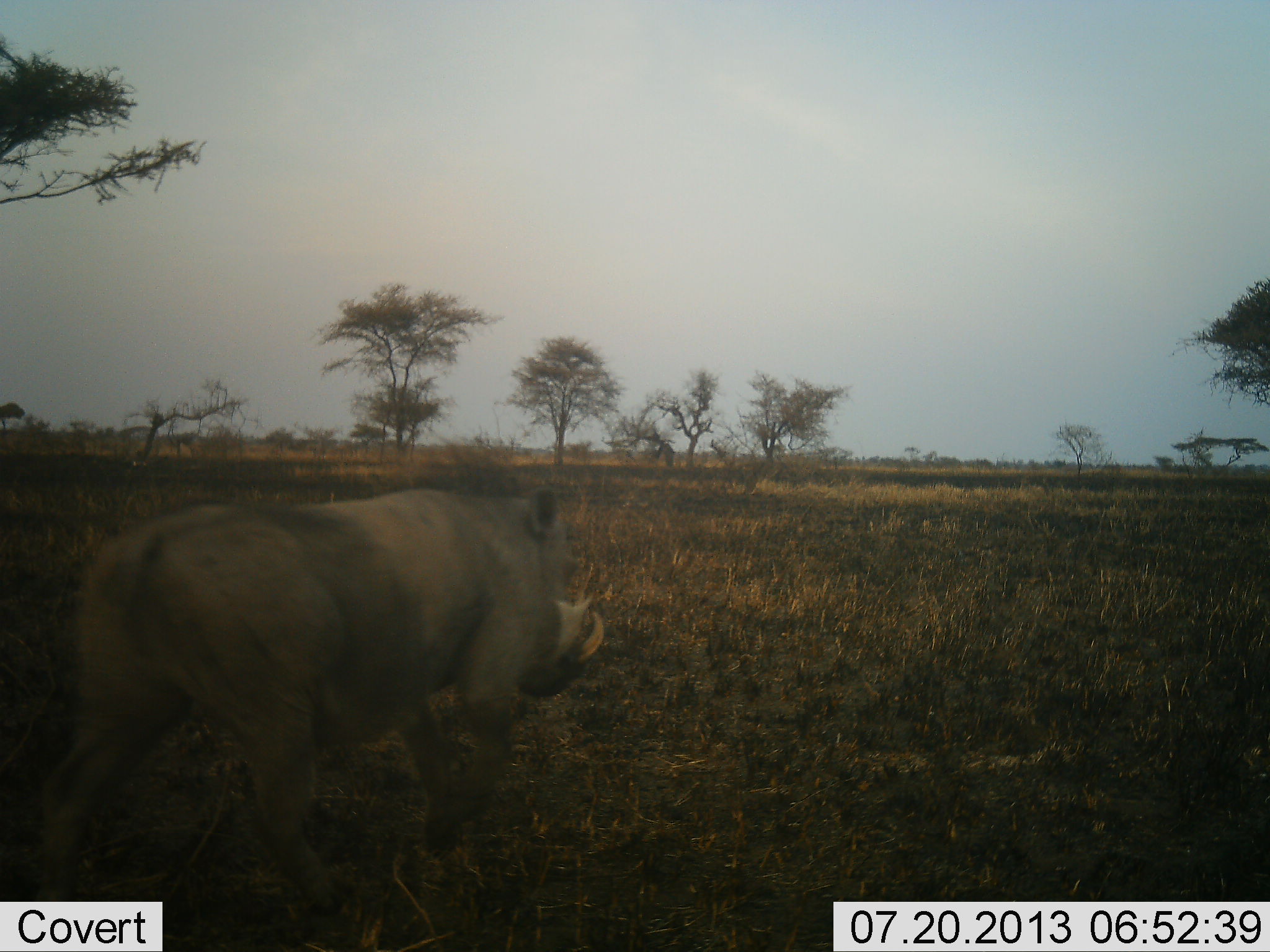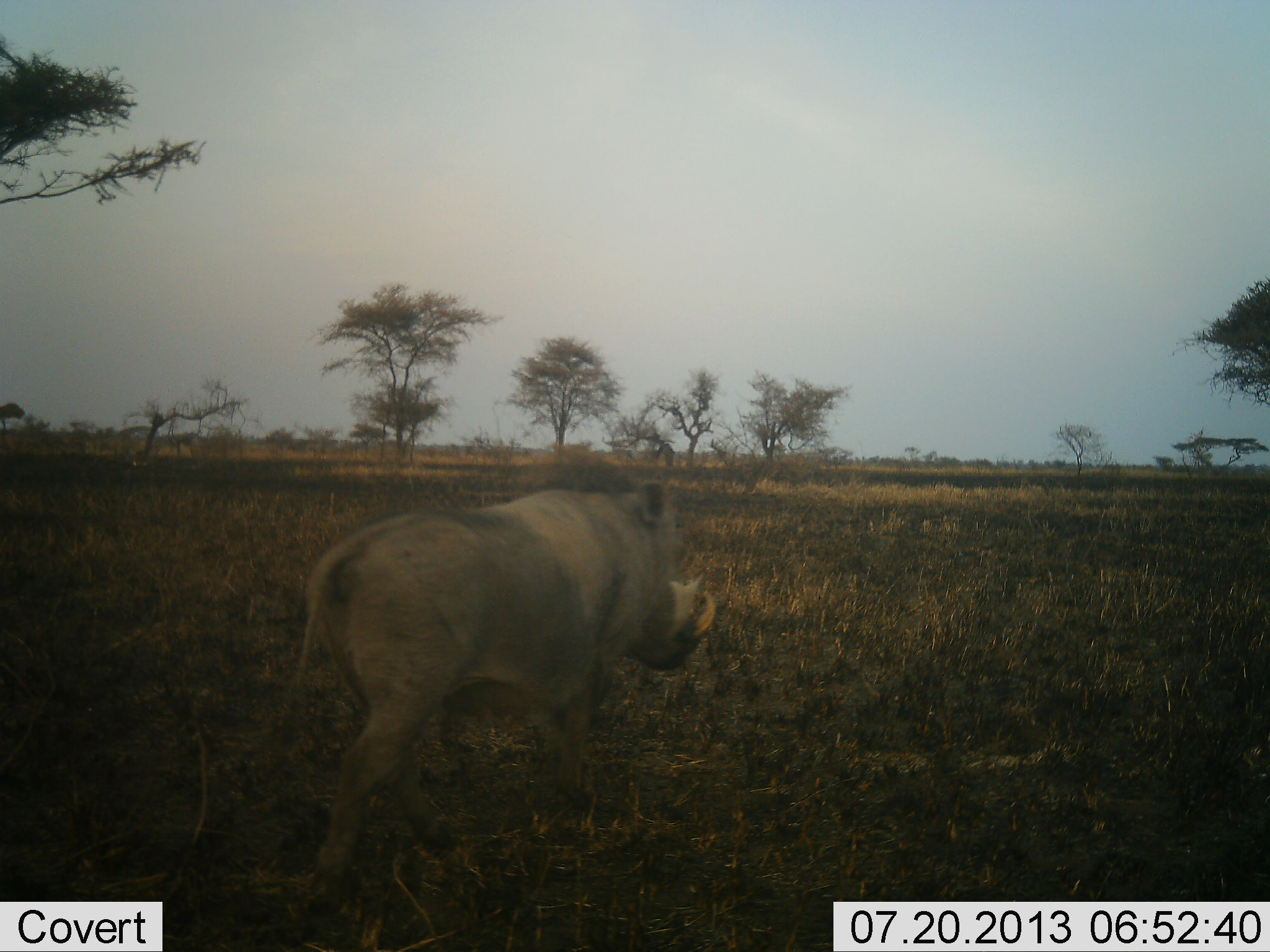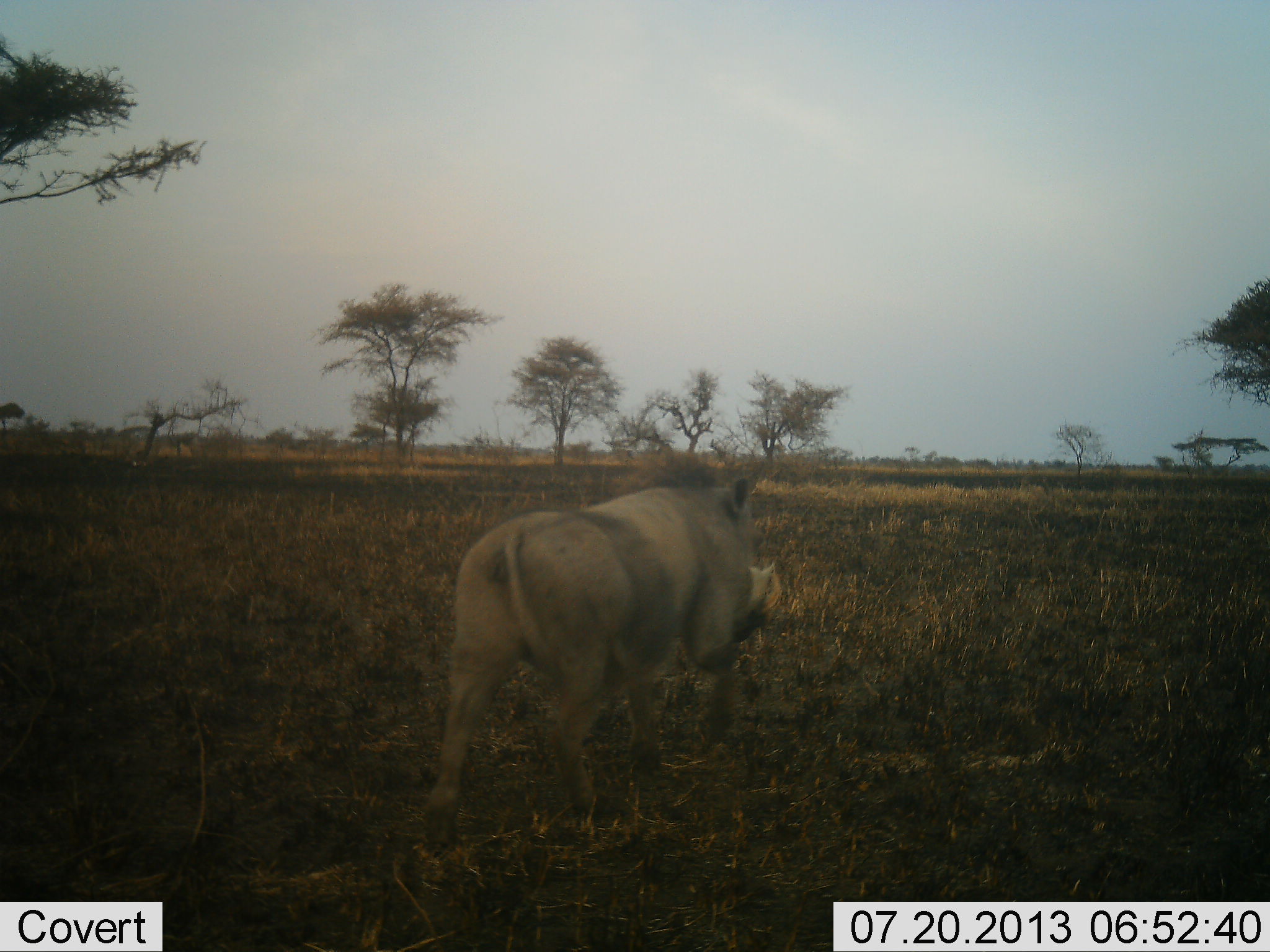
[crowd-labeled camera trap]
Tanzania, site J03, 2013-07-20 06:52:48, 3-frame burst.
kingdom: Animalia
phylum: Chordata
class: Mammalia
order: Artiodactyla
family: Suidae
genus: Phacochoerus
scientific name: Phacochoerus africanus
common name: warthog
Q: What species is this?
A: Warthog (Phacochoerus africanus).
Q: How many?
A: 1.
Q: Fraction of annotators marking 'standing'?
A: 0%.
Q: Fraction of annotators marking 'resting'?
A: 0%.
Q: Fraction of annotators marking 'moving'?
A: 100%.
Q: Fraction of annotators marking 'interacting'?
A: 0%.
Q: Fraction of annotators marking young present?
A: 0%.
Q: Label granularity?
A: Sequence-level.